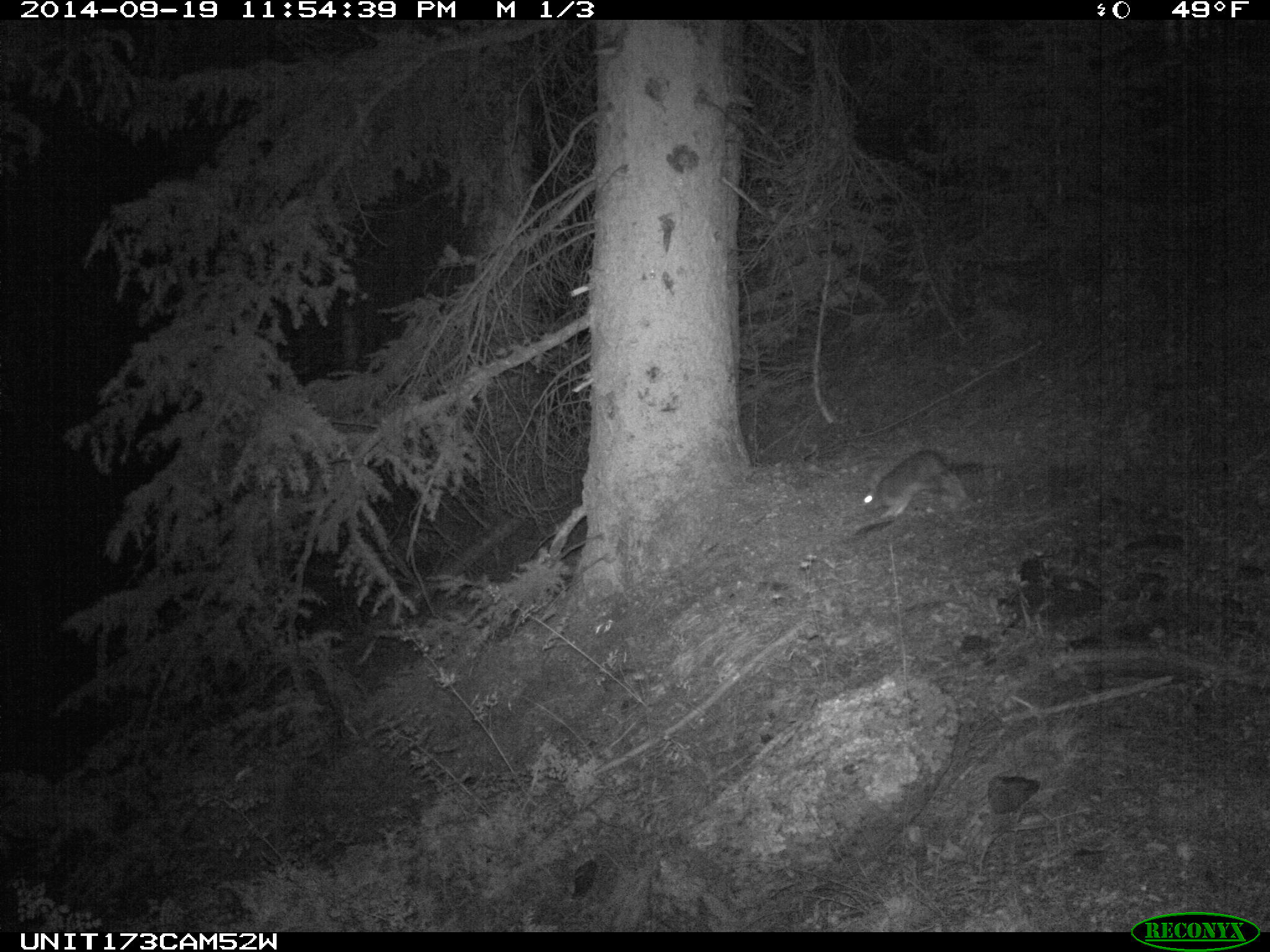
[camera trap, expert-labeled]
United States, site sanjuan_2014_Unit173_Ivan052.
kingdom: Animalia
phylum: Chordata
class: Mammalia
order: Lagomorpha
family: Leporidae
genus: Lepus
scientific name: Lepus americanus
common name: snowshoe hare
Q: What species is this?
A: Lepus americanus (snowshoe hare).